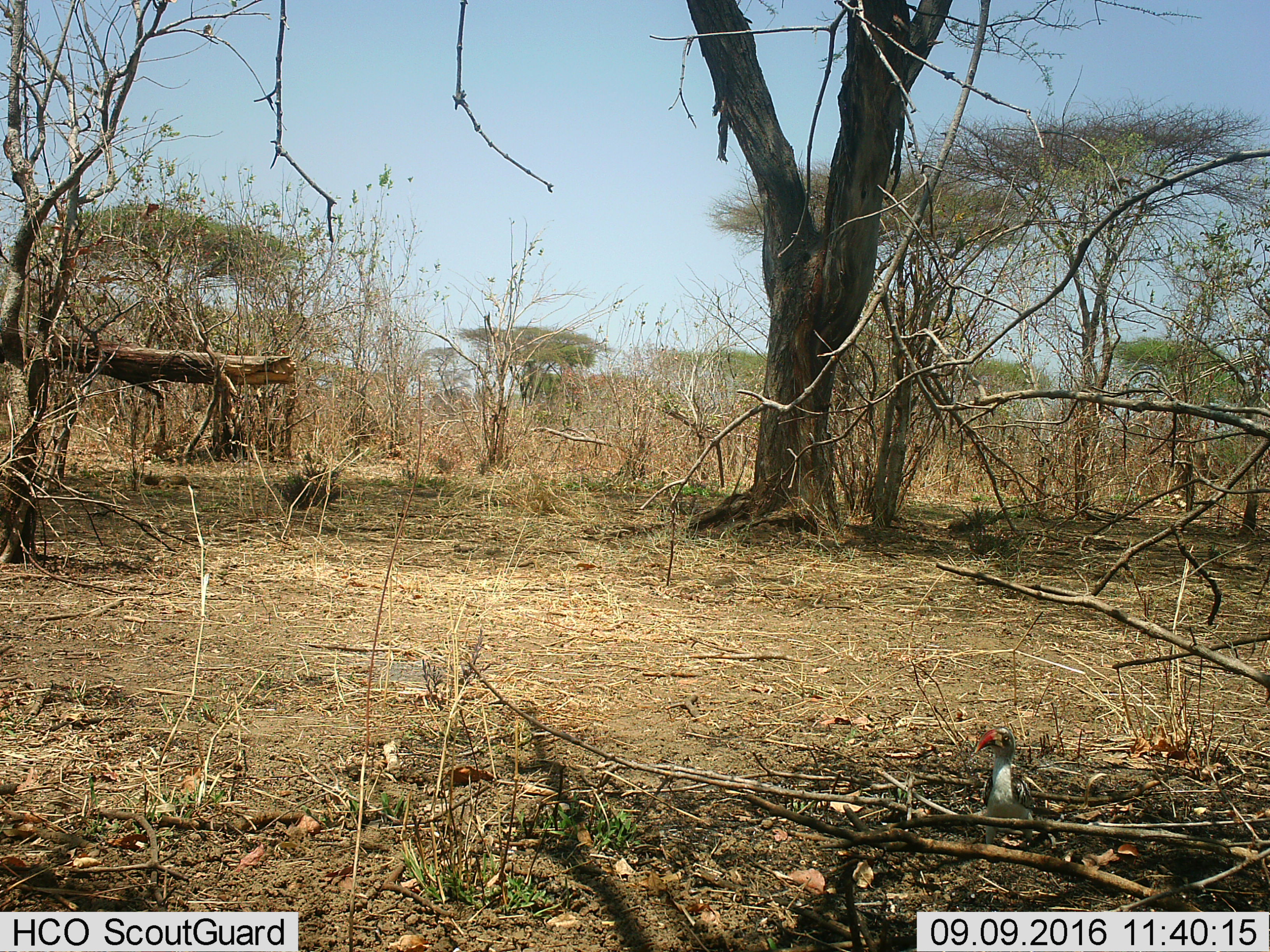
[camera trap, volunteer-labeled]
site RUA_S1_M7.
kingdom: Animalia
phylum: Chordata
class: Aves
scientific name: Aves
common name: bird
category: birdother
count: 1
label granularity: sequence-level